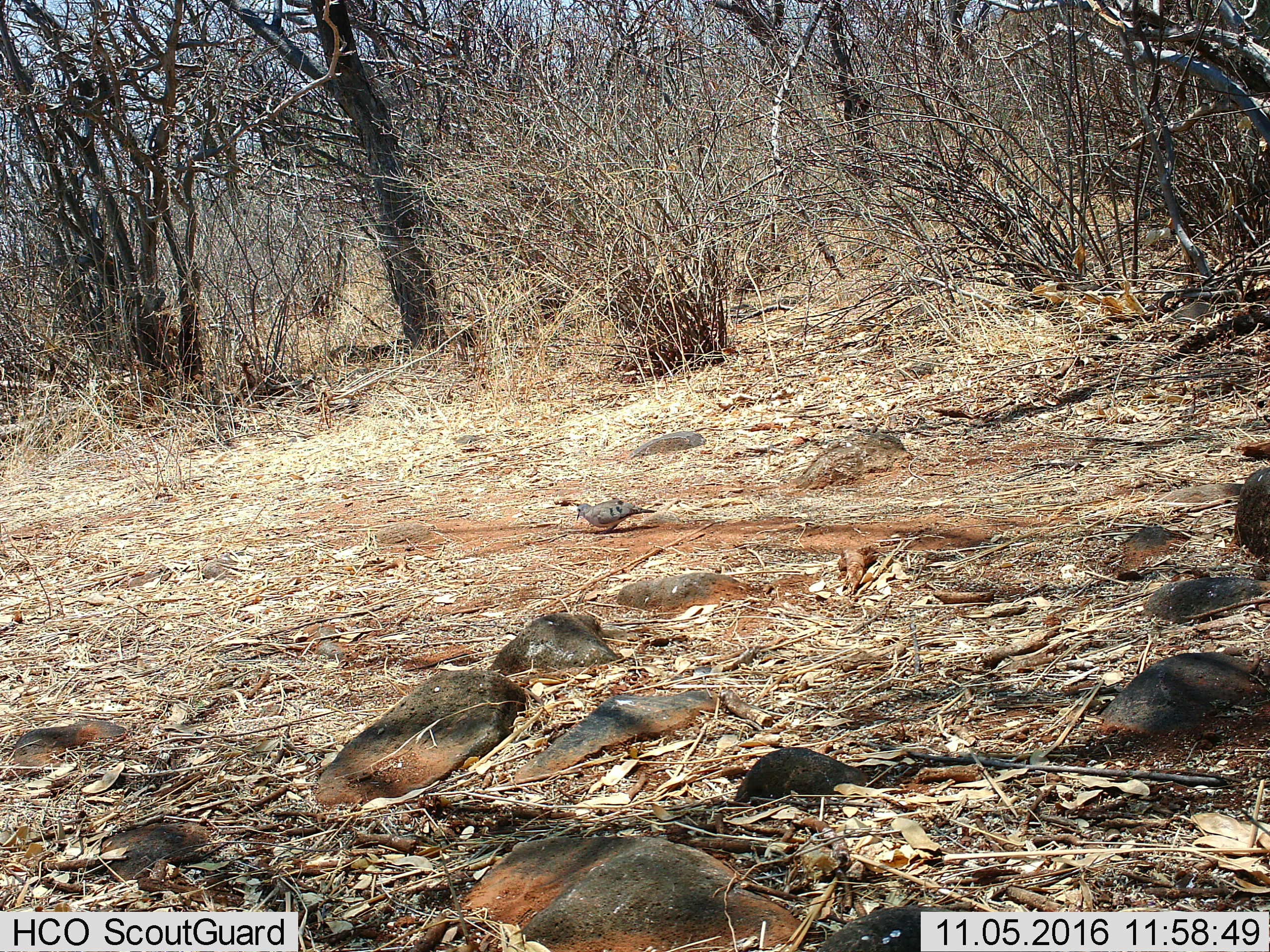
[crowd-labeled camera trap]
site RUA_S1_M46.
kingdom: Animalia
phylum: Chordata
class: Aves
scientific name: Aves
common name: bird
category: birdother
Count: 1.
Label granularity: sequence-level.